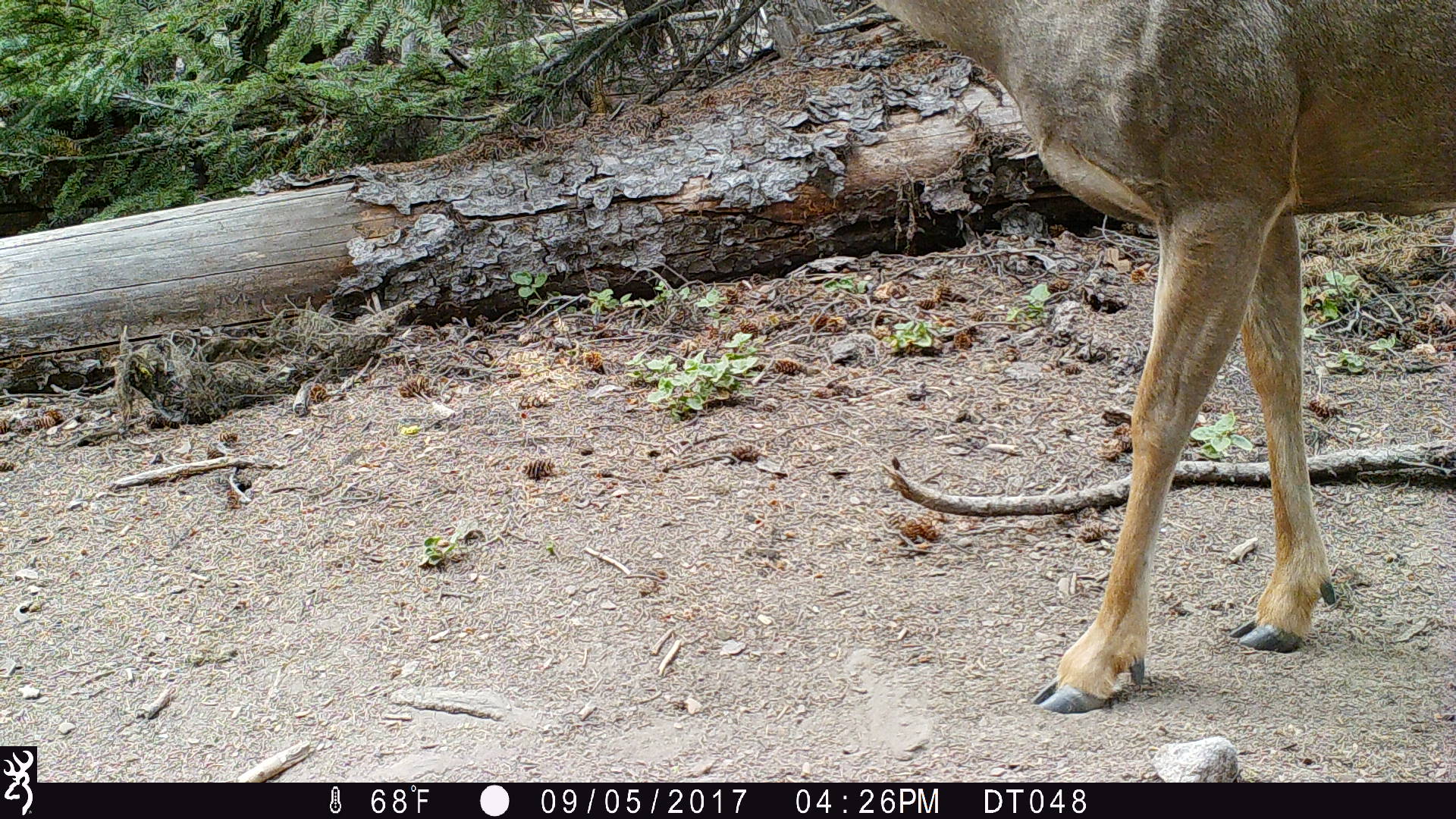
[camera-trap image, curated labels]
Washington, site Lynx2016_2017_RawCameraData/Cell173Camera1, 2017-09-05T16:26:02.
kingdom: Animalia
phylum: Chordata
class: Mammalia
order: Artiodactyla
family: Cervidae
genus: Odocoileus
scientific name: Odocoileus hemionus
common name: mule deer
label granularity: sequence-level